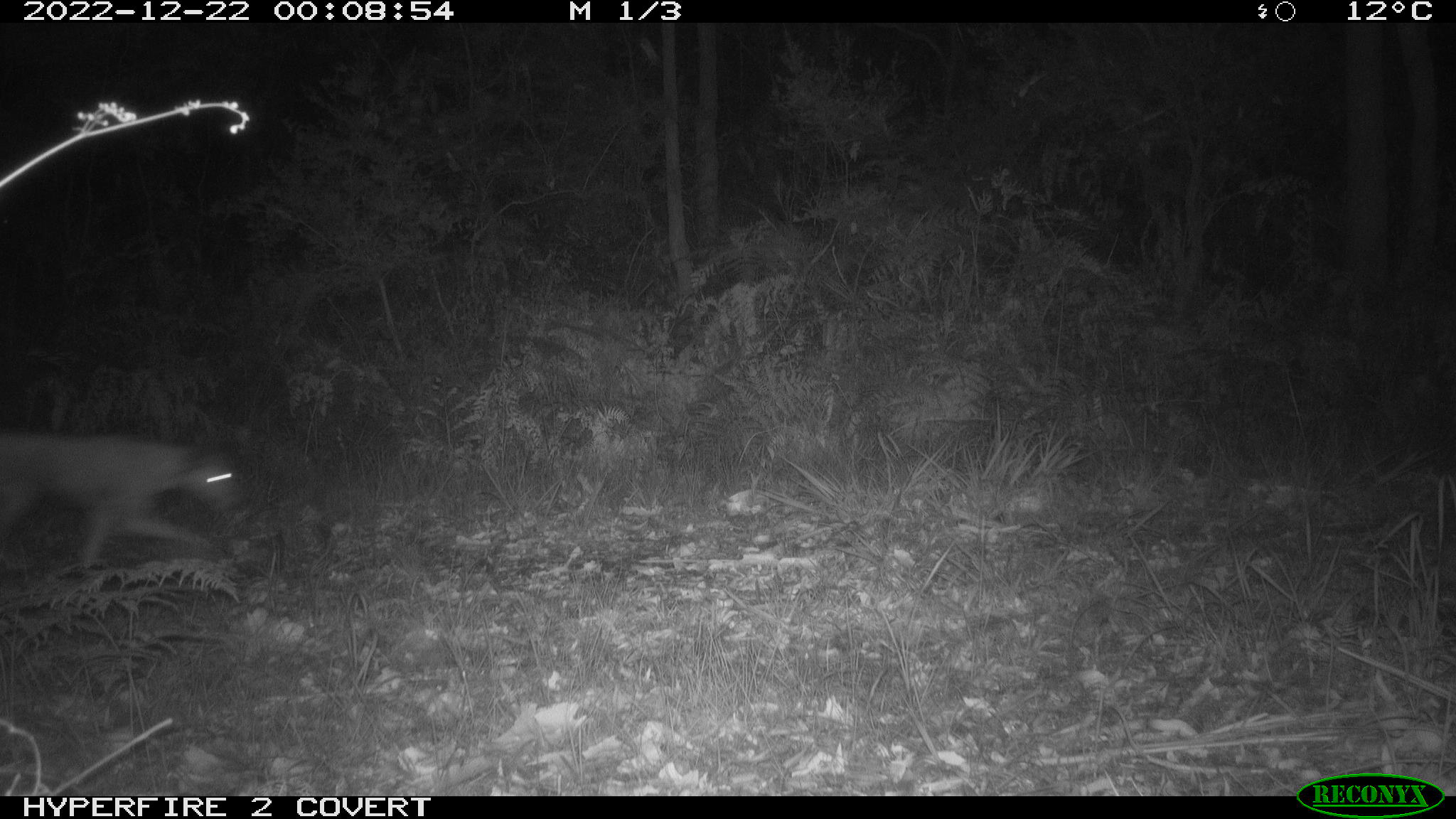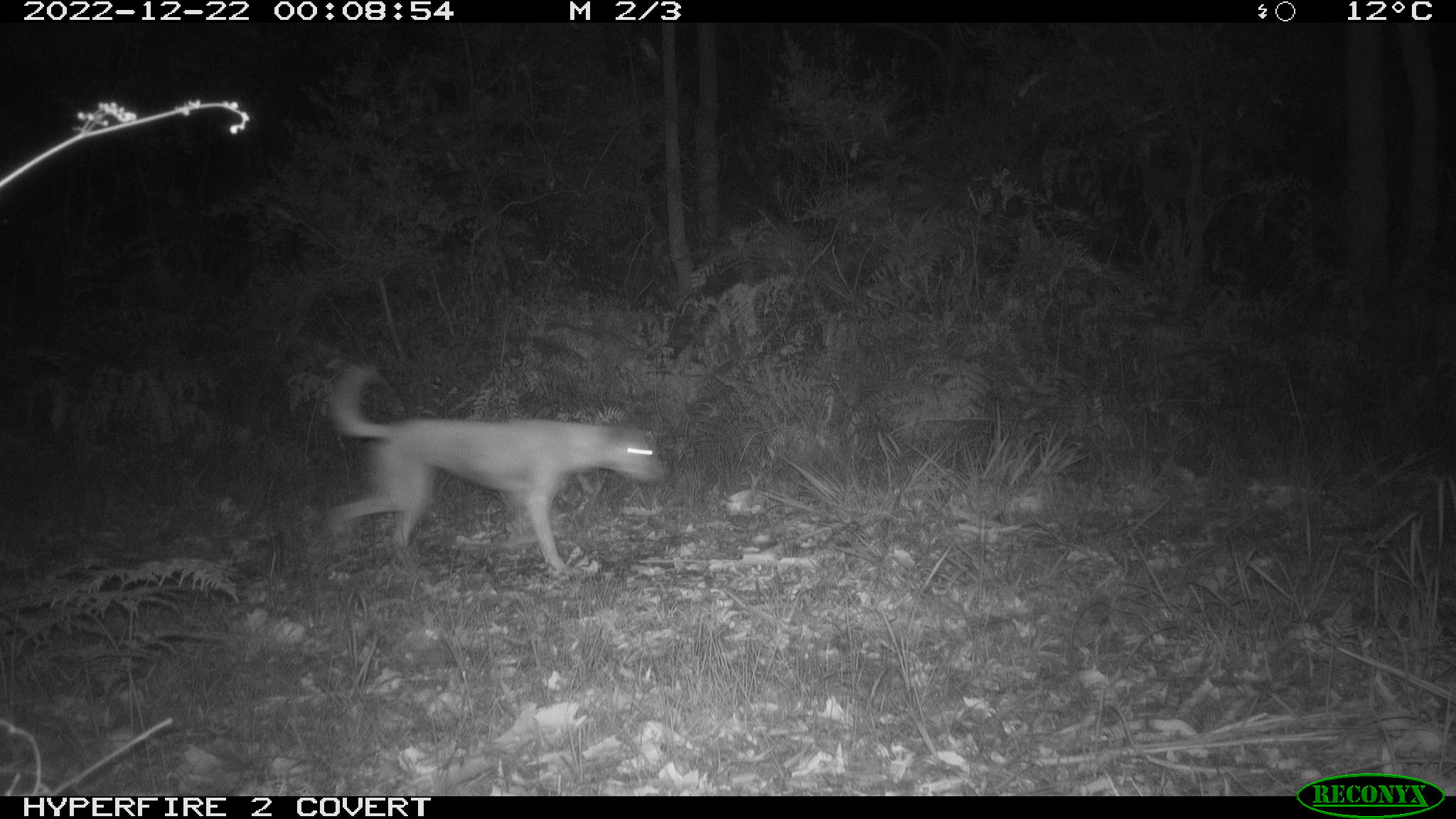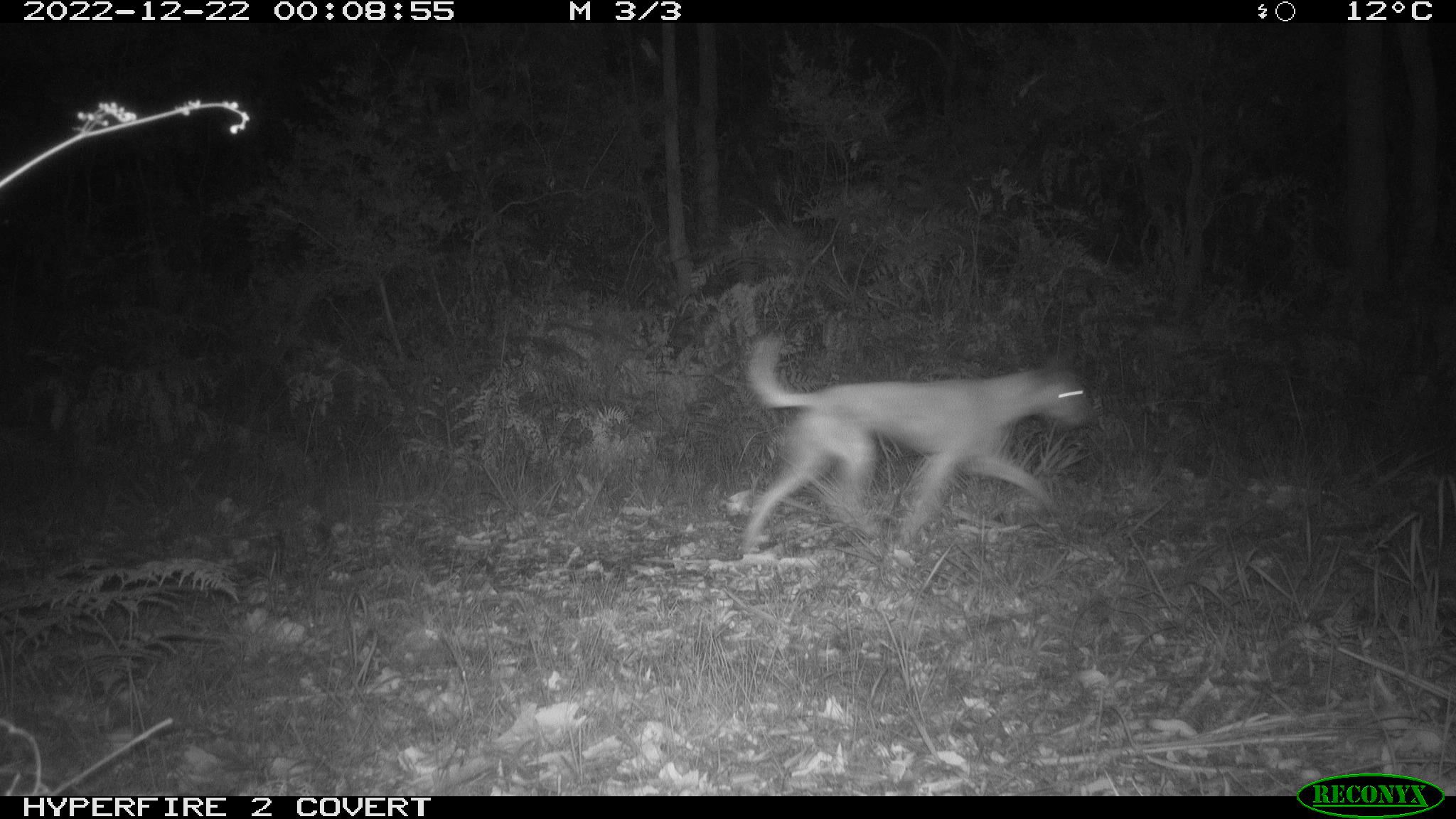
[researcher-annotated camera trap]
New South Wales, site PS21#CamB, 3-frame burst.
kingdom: Animalia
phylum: Chordata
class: Mammalia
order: Carnivora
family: Canidae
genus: Canis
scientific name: Canis familiaris dingo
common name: dingo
Dingo (Canis familiaris dingo).